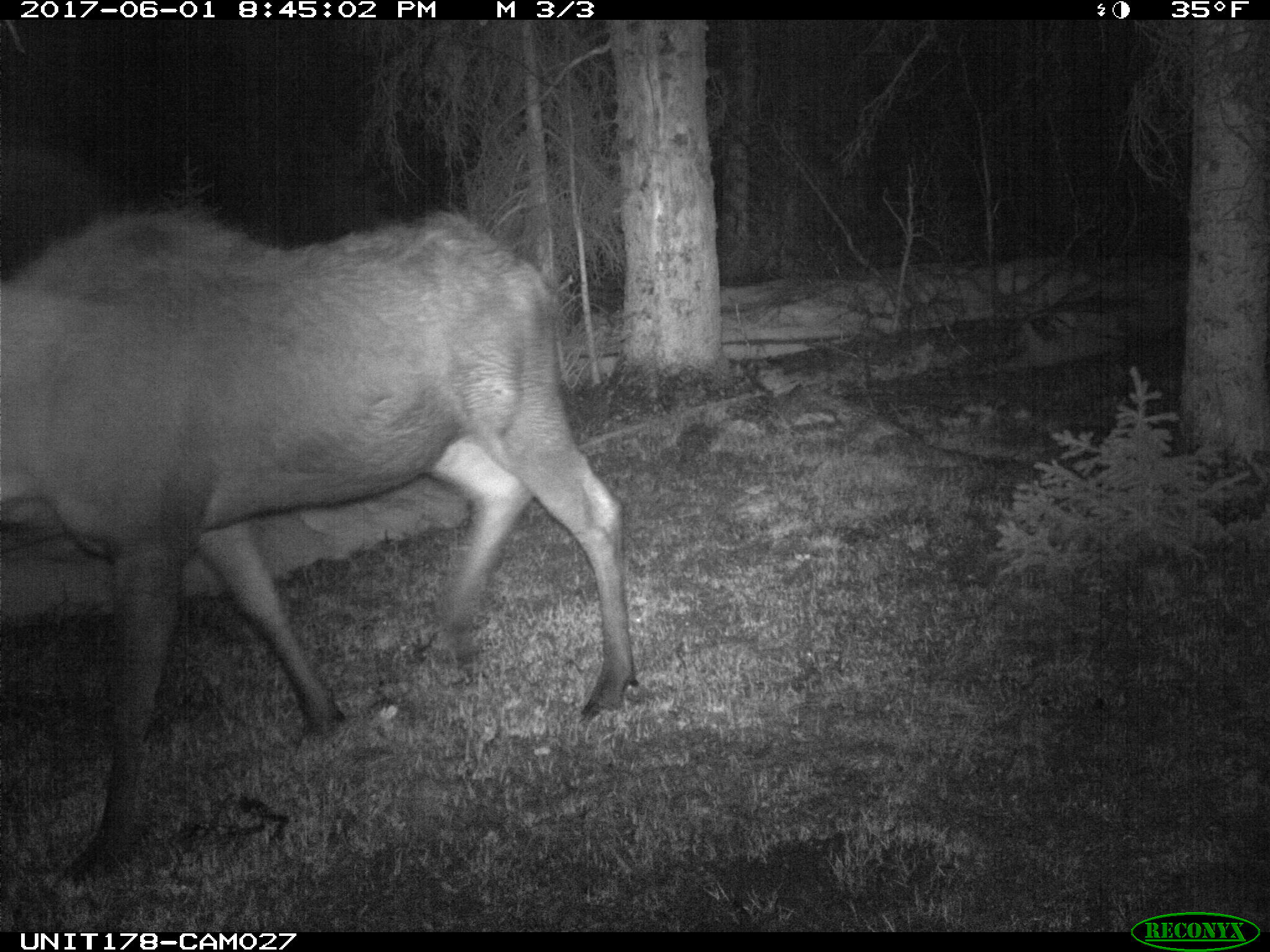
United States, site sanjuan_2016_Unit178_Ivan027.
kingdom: Animalia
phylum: Chordata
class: Mammalia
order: Artiodactyla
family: Cervidae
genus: Alces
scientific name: Alces alces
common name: moose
Alces alces (moose).